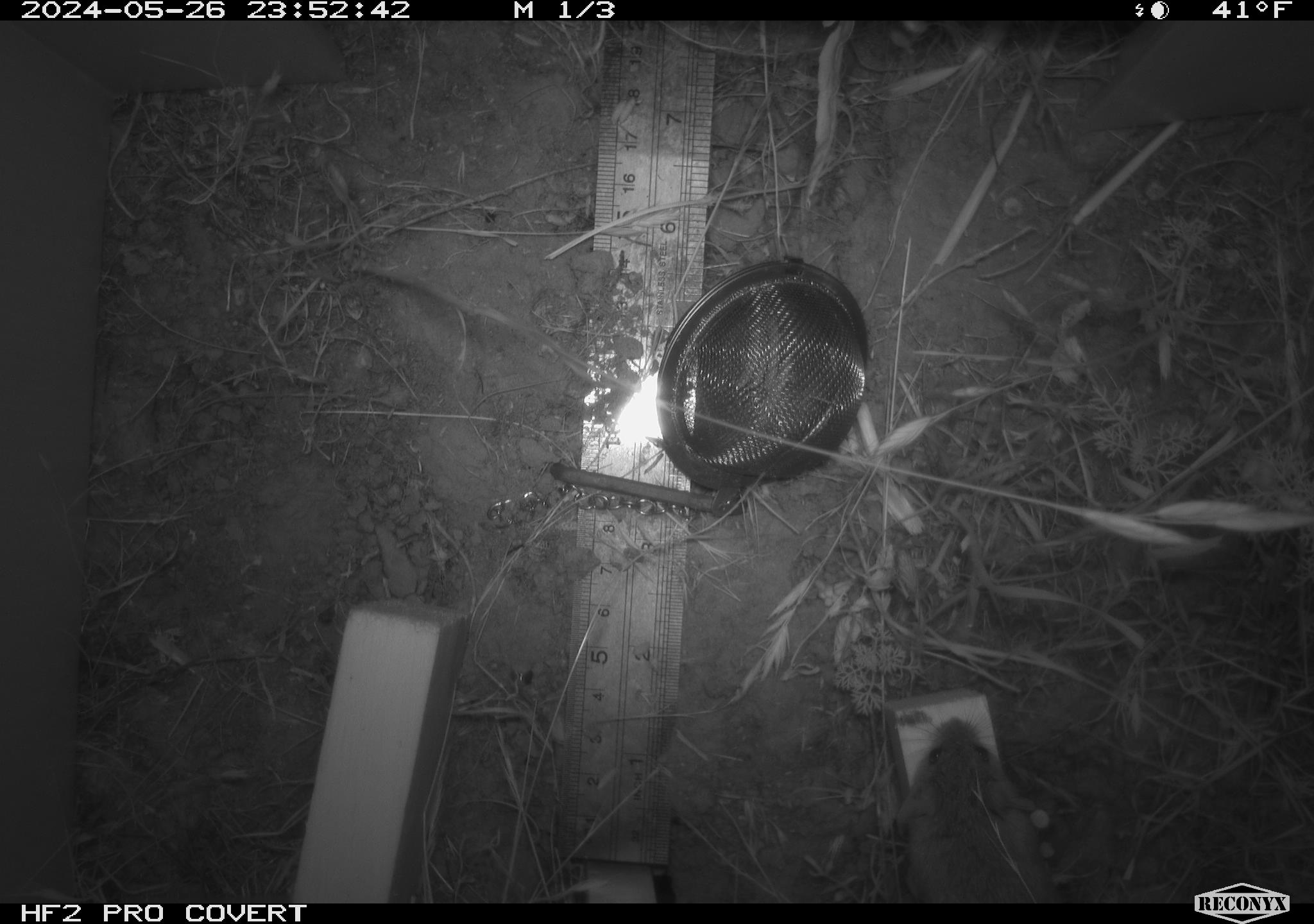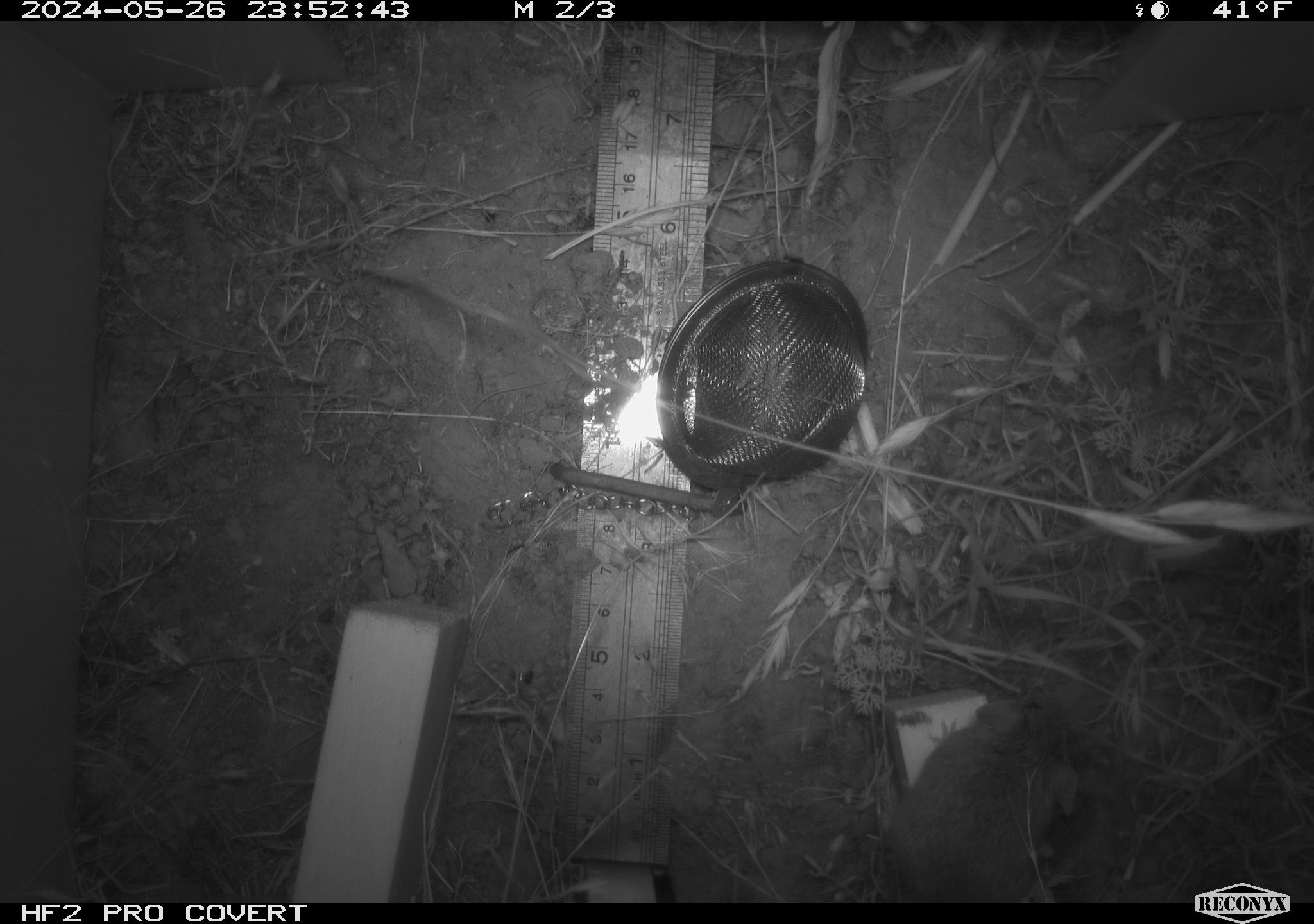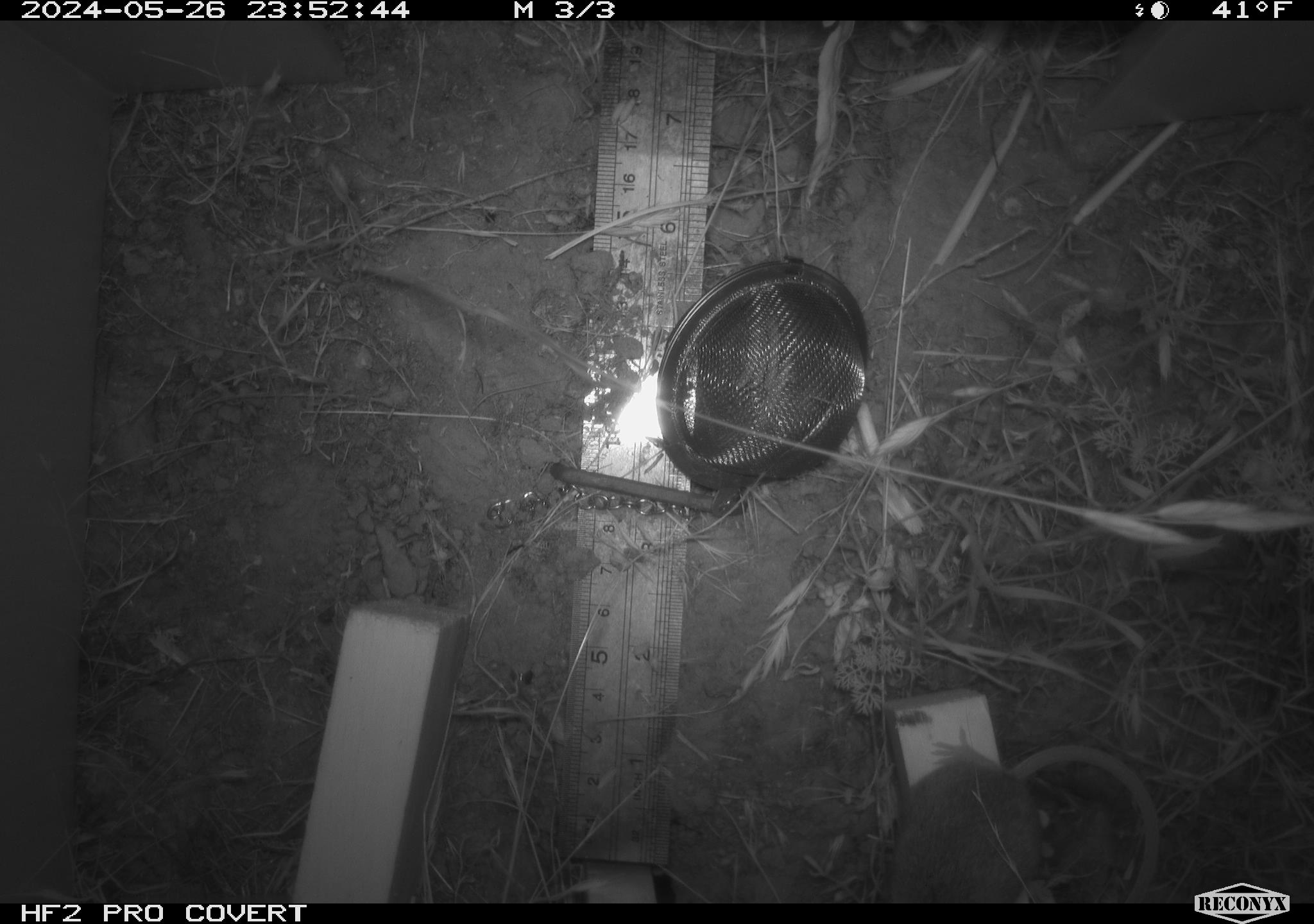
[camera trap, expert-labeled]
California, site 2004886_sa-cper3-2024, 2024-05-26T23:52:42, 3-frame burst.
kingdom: Animalia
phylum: Chordata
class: Mammalia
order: Rodentia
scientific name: Rodentia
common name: rodent